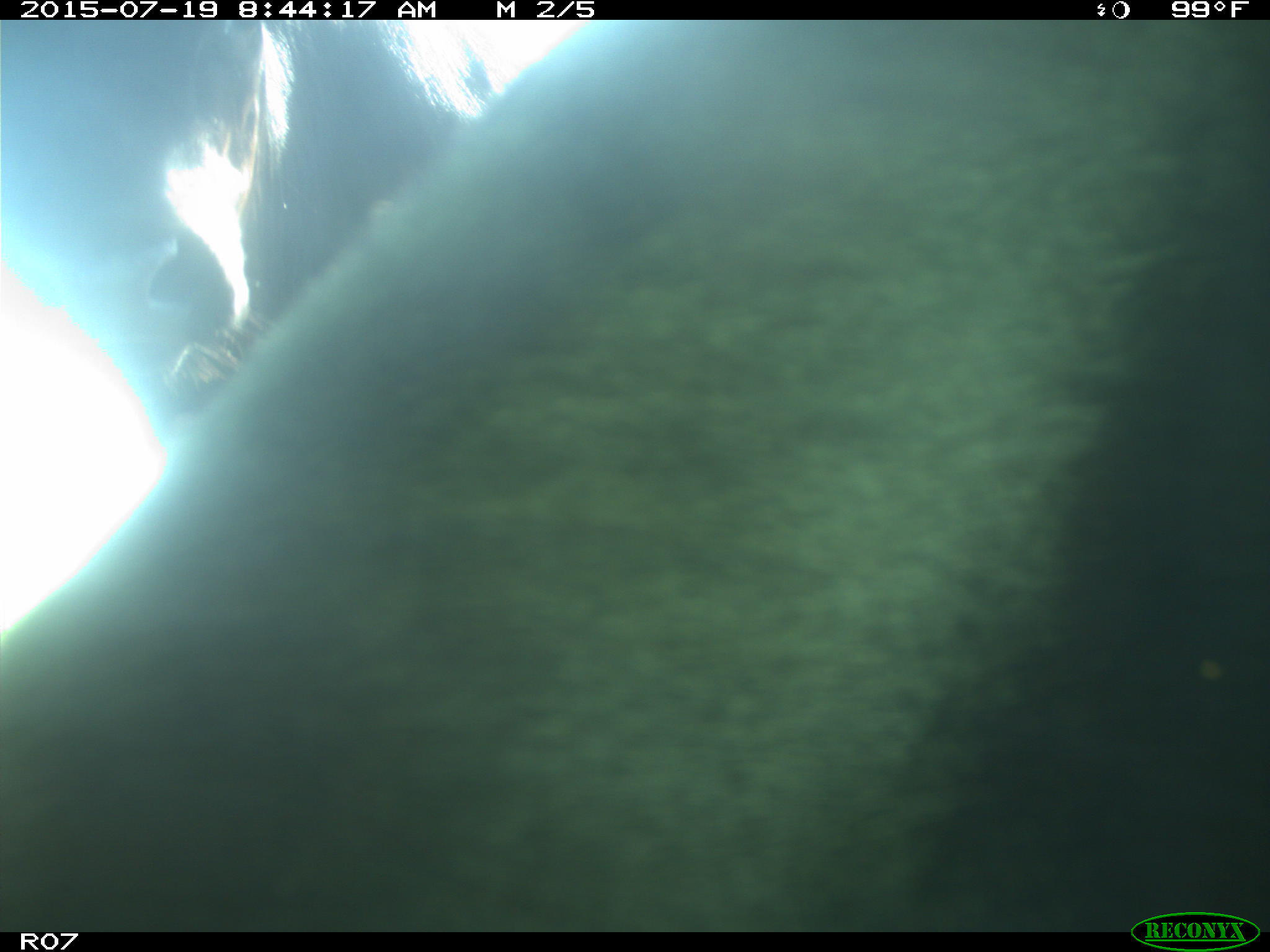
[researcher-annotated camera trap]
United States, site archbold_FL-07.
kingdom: Animalia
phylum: Chordata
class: Mammalia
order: Artiodactyla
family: Bovidae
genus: Bos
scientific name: Bos taurus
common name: domestic cow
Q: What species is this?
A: Bos taurus (domestic cow).